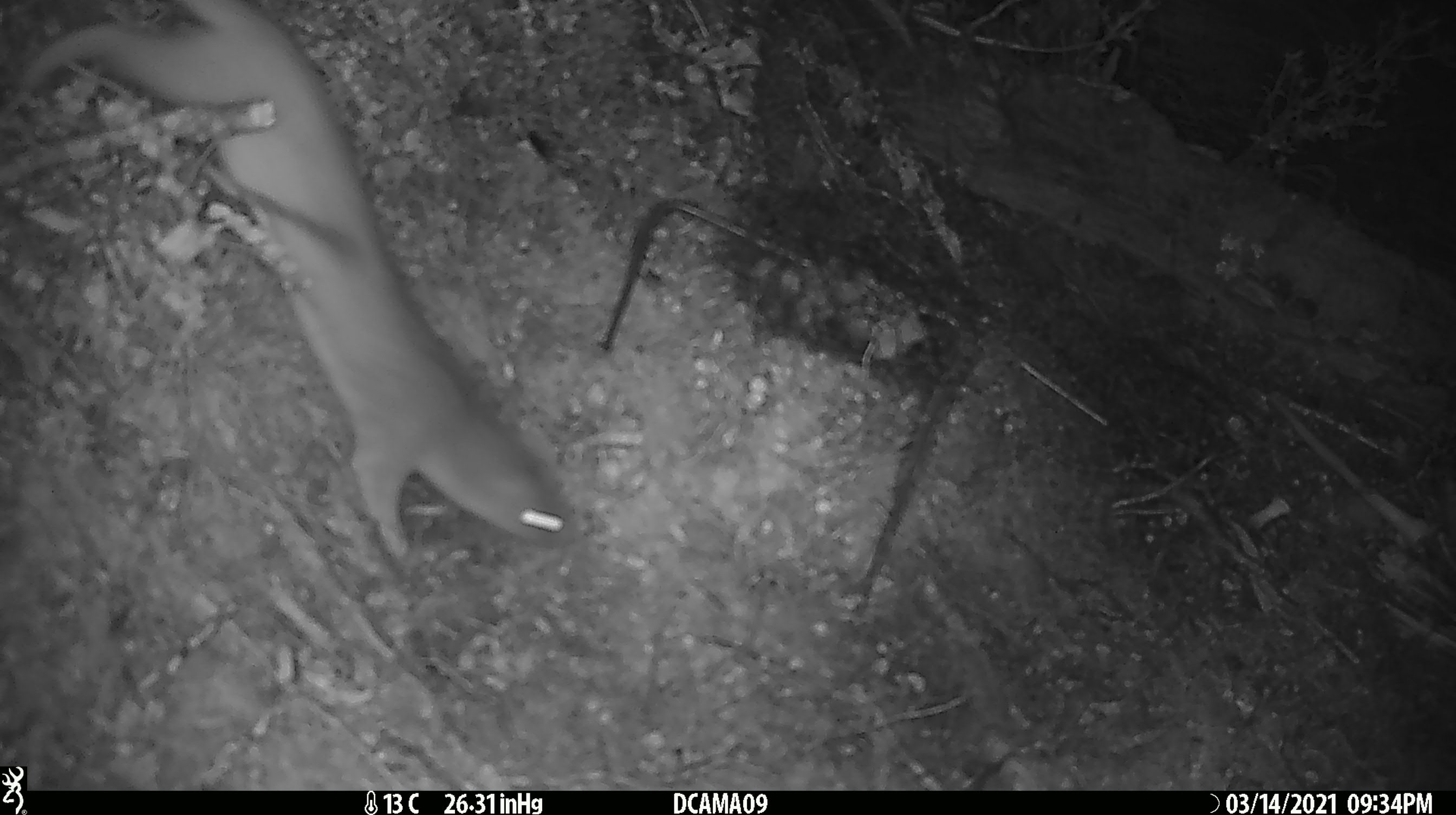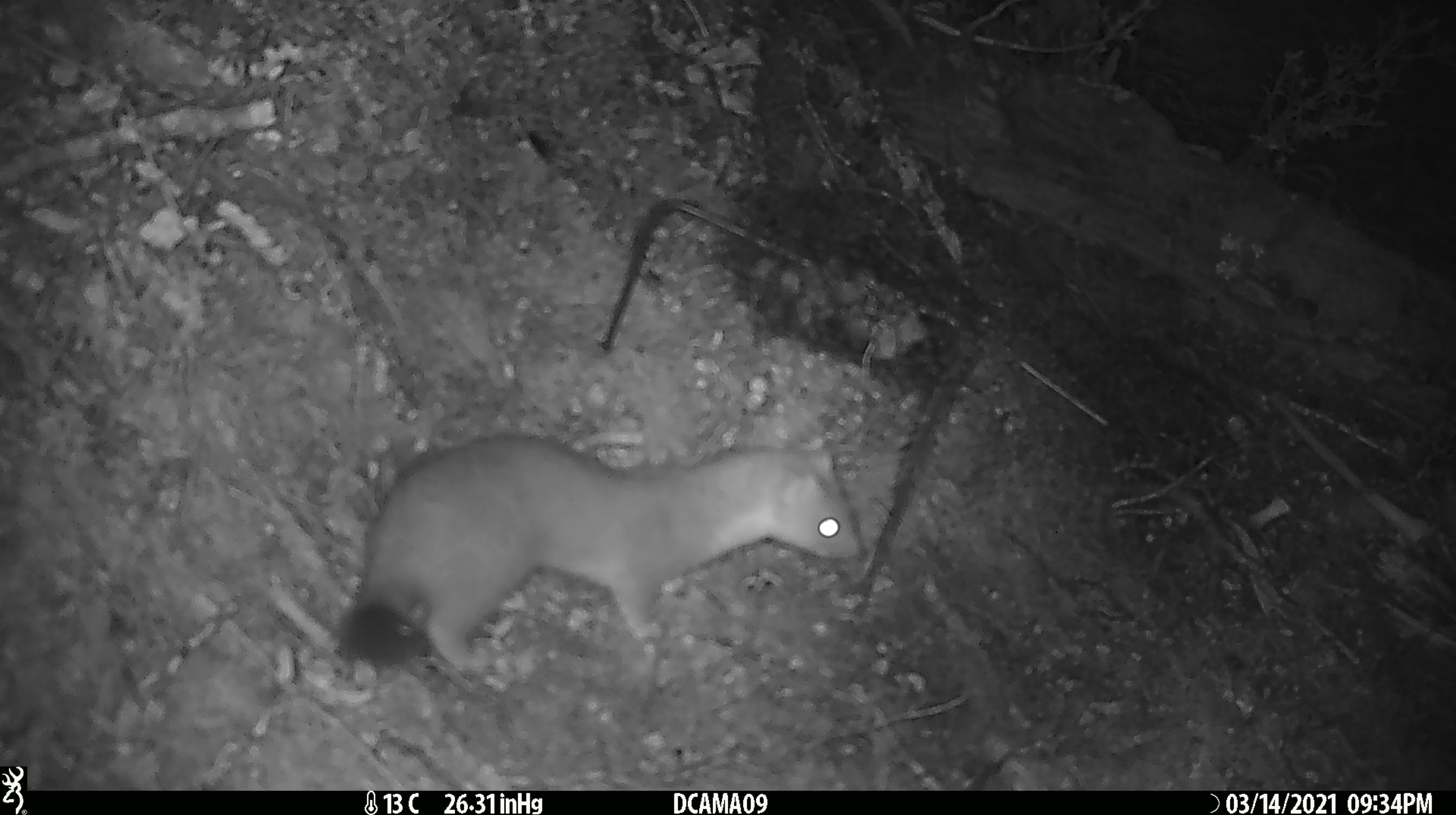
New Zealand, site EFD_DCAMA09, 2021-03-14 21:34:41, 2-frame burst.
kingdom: Animalia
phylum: Chordata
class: Mammalia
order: Carnivora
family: Mustelidae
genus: Mustela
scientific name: Mustela erminea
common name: stoat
Stoat (Mustela erminea).